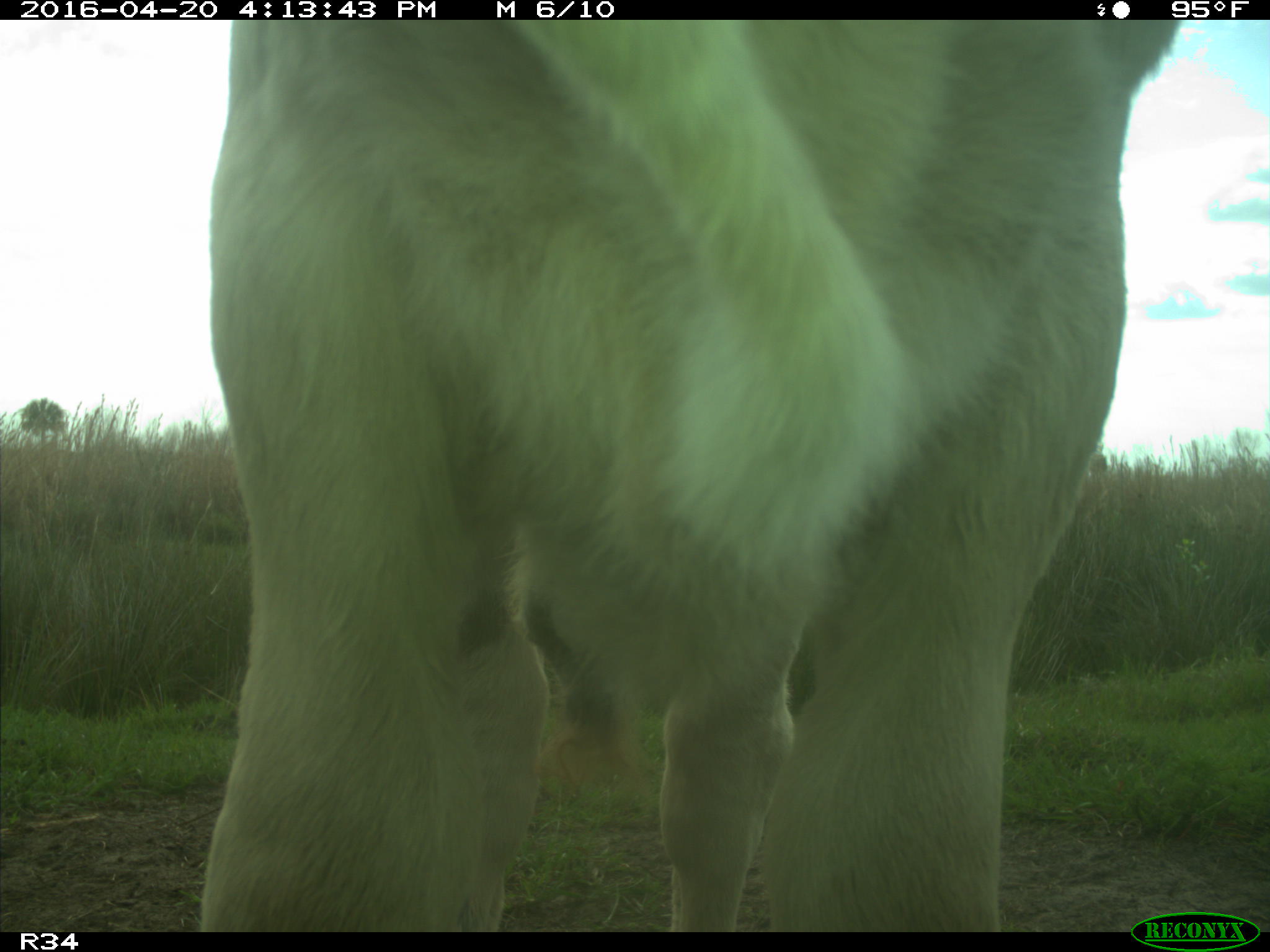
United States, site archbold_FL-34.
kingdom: Animalia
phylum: Chordata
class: Mammalia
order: Artiodactyla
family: Bovidae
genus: Bos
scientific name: Bos taurus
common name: domestic cow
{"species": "Bos taurus (domestic cow)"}